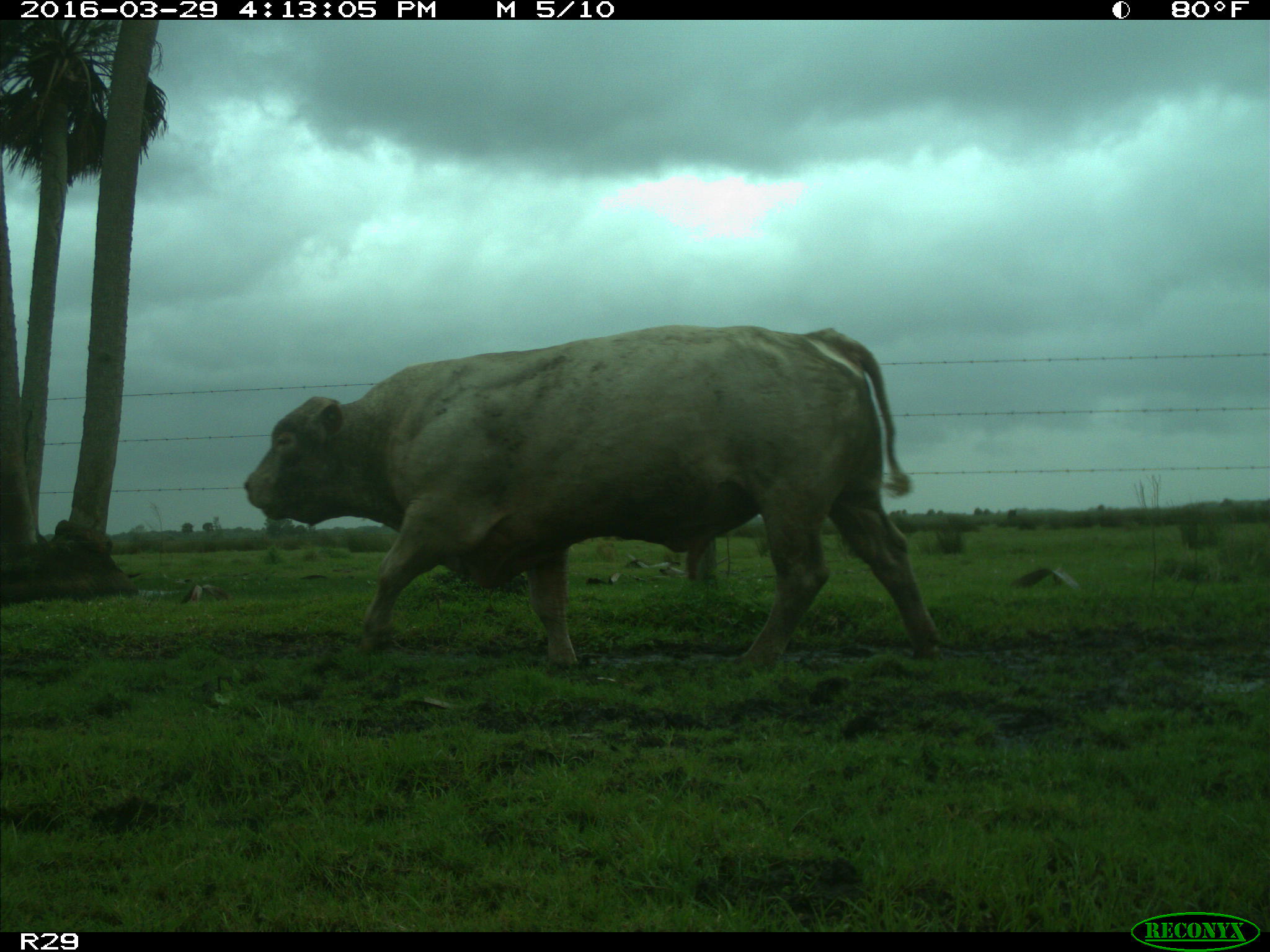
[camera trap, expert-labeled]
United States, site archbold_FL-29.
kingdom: Animalia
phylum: Chordata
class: Mammalia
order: Artiodactyla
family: Bovidae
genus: Bos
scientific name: Bos taurus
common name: domestic cow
Bos taurus (domestic cow).